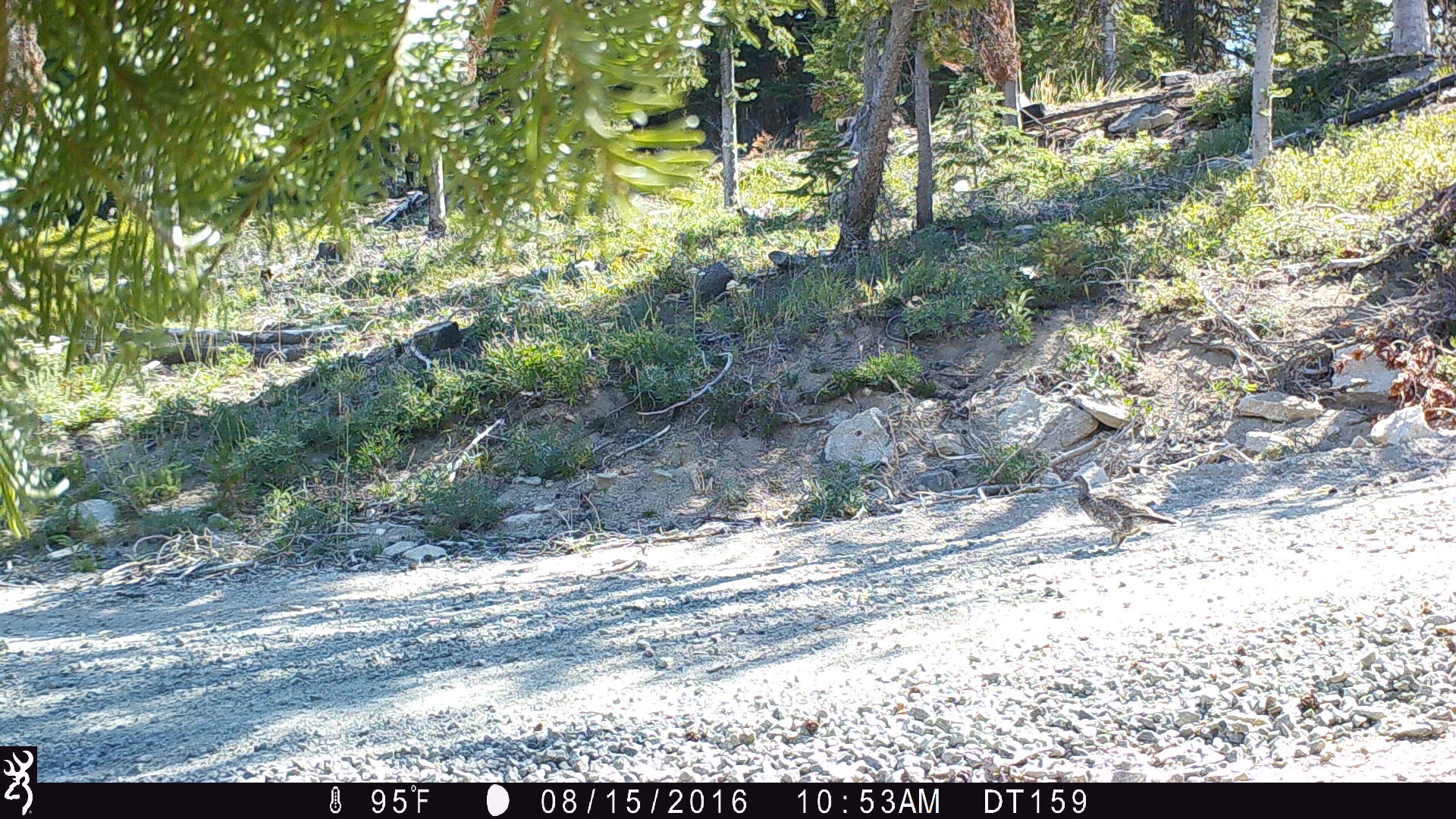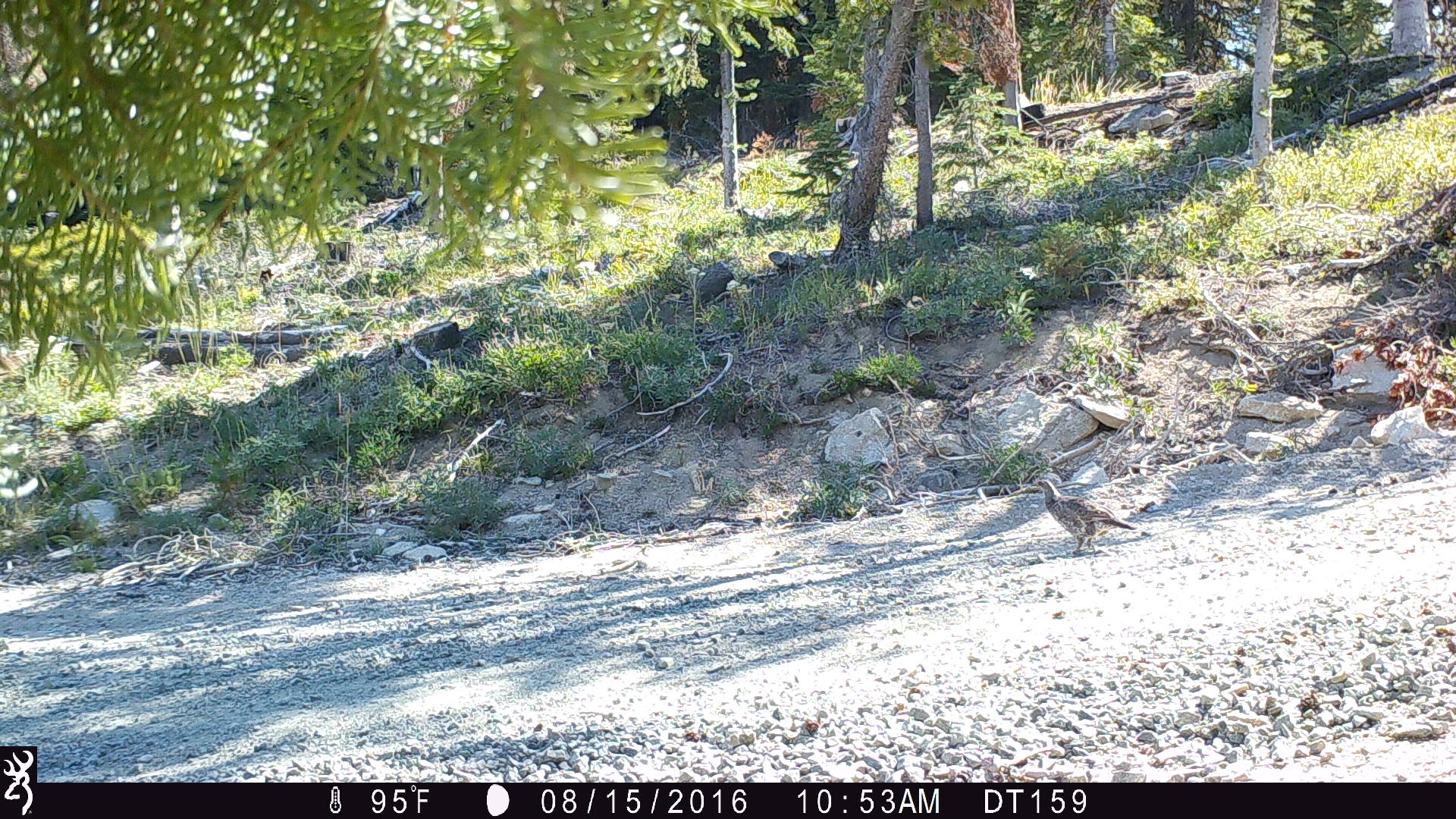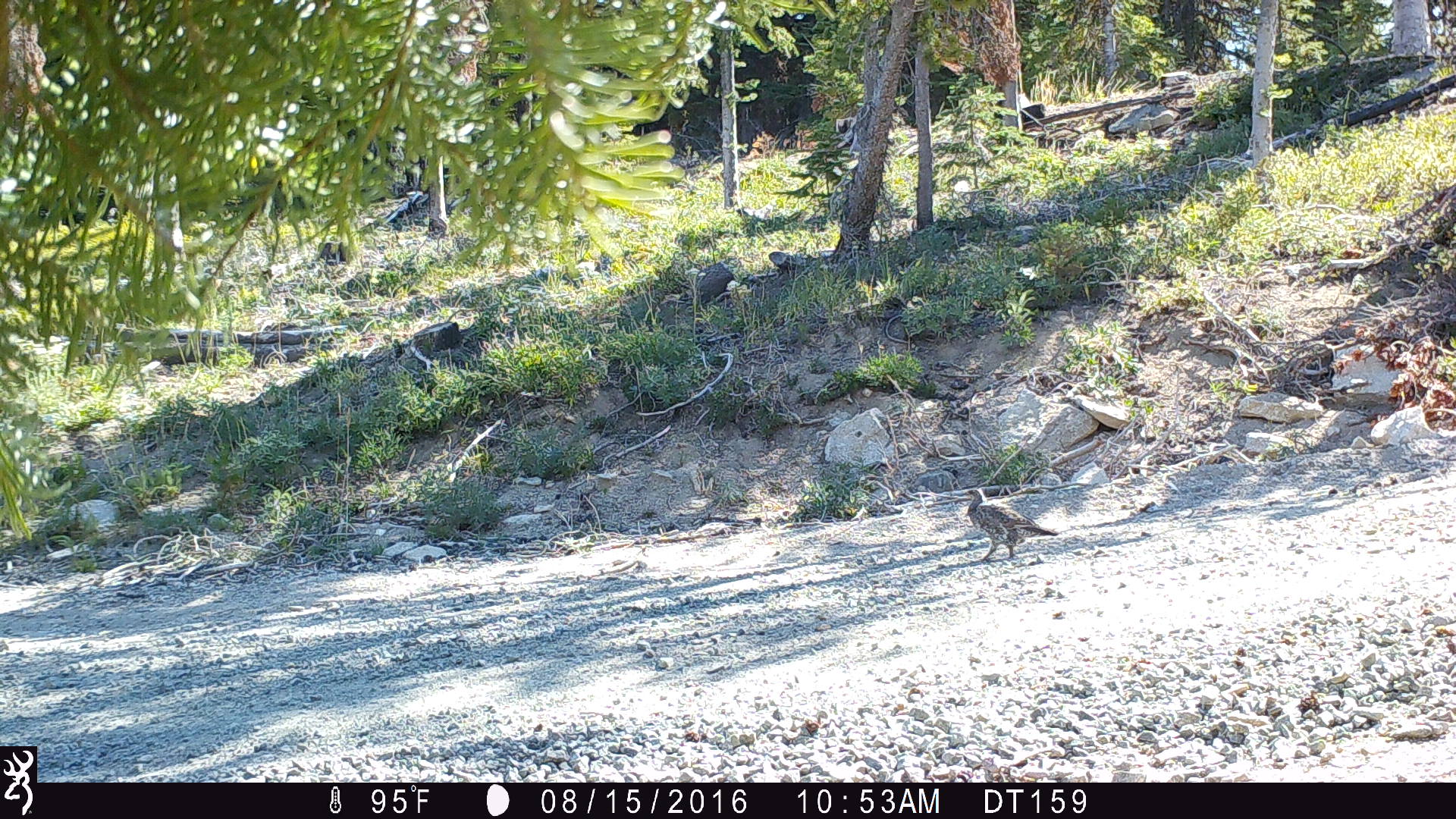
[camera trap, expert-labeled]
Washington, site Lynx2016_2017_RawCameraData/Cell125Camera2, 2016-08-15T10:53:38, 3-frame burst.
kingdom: Animalia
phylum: Chordata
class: Aves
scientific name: Aves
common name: birds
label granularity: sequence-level